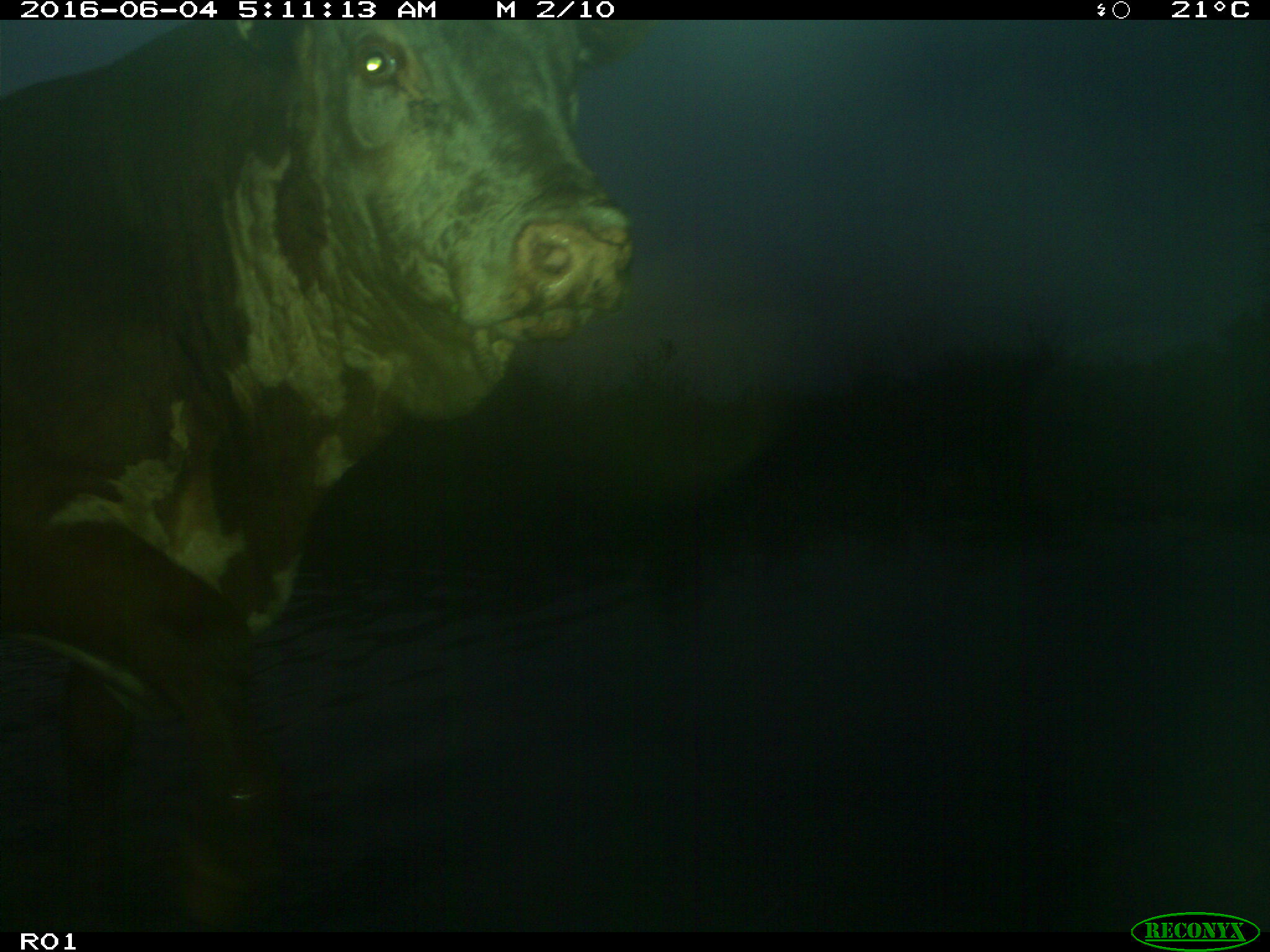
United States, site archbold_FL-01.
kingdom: Animalia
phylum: Chordata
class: Mammalia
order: Artiodactyla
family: Bovidae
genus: Bos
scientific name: Bos taurus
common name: domestic cow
Bos taurus (domestic cow).